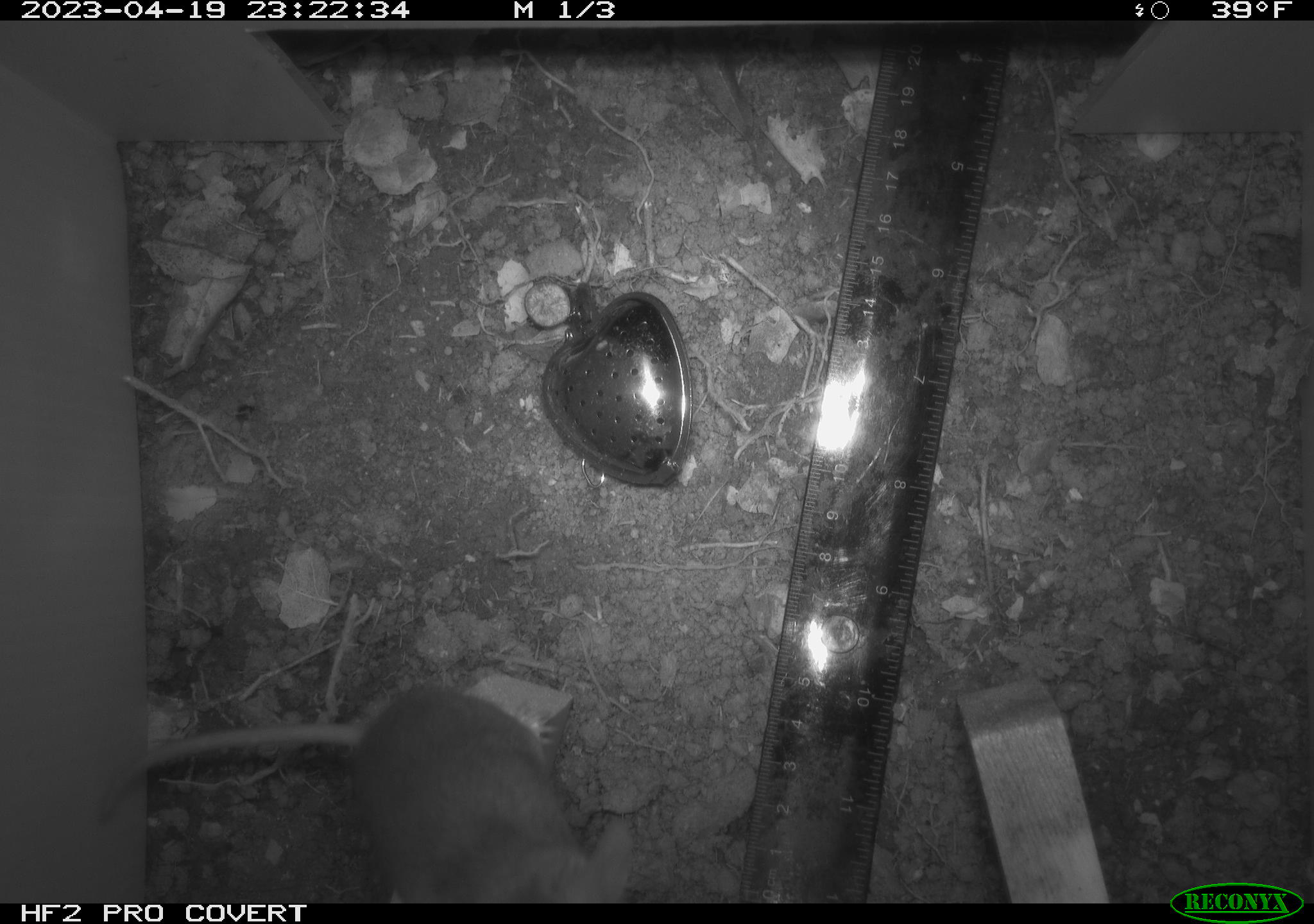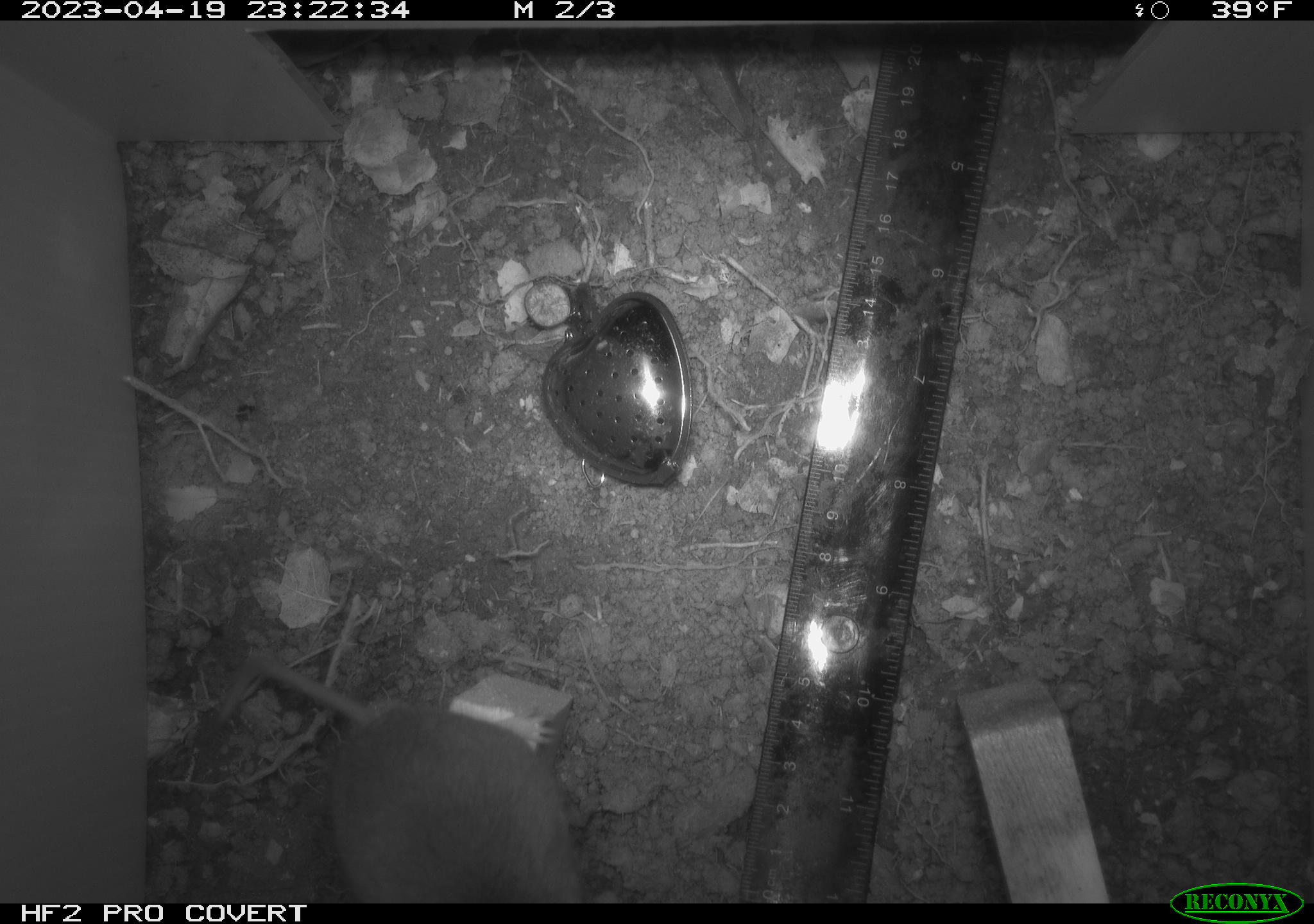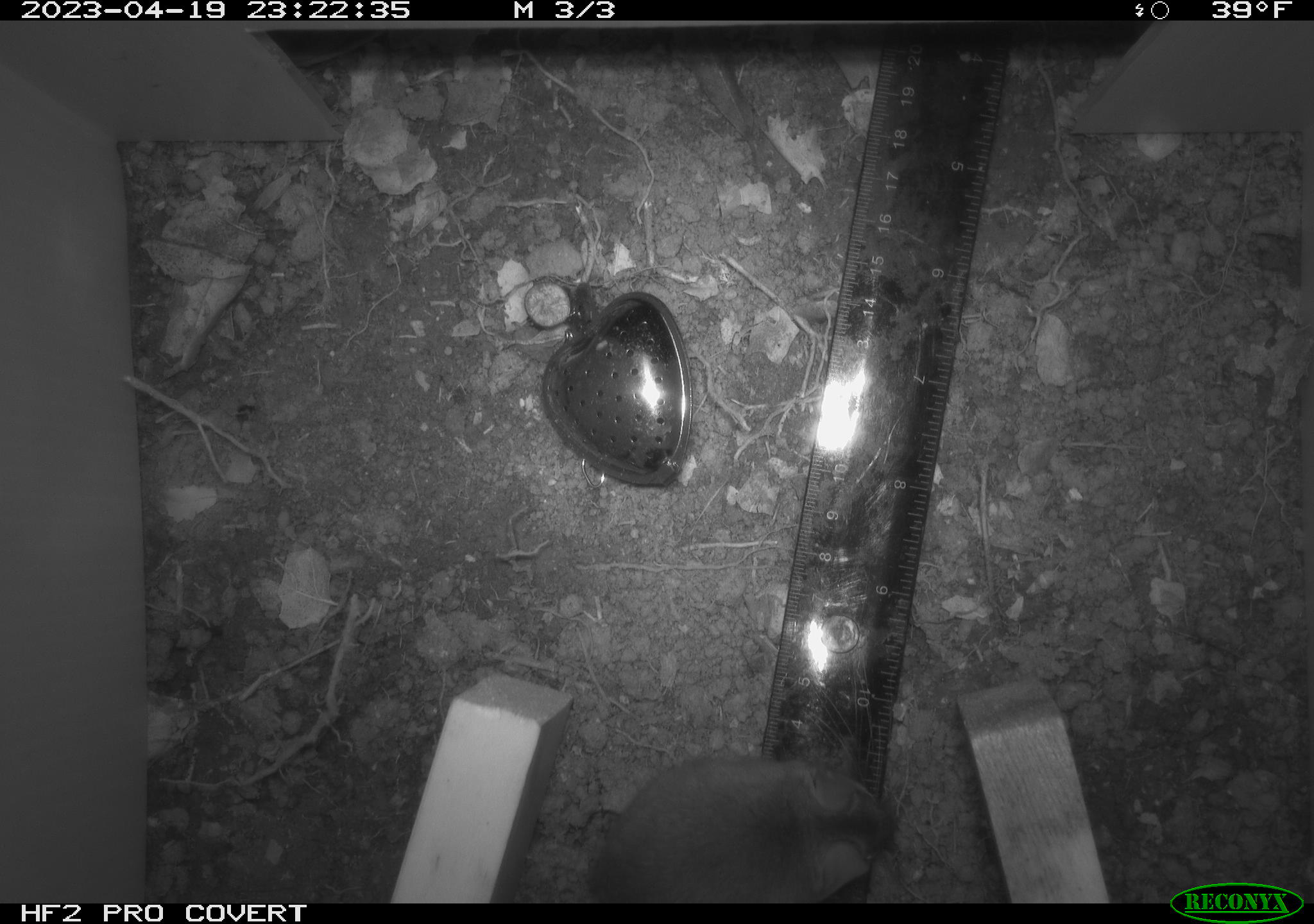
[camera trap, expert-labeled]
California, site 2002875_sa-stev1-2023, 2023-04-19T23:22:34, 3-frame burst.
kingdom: Animalia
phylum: Chordata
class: Mammalia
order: Rodentia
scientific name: Rodentia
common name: mouse species